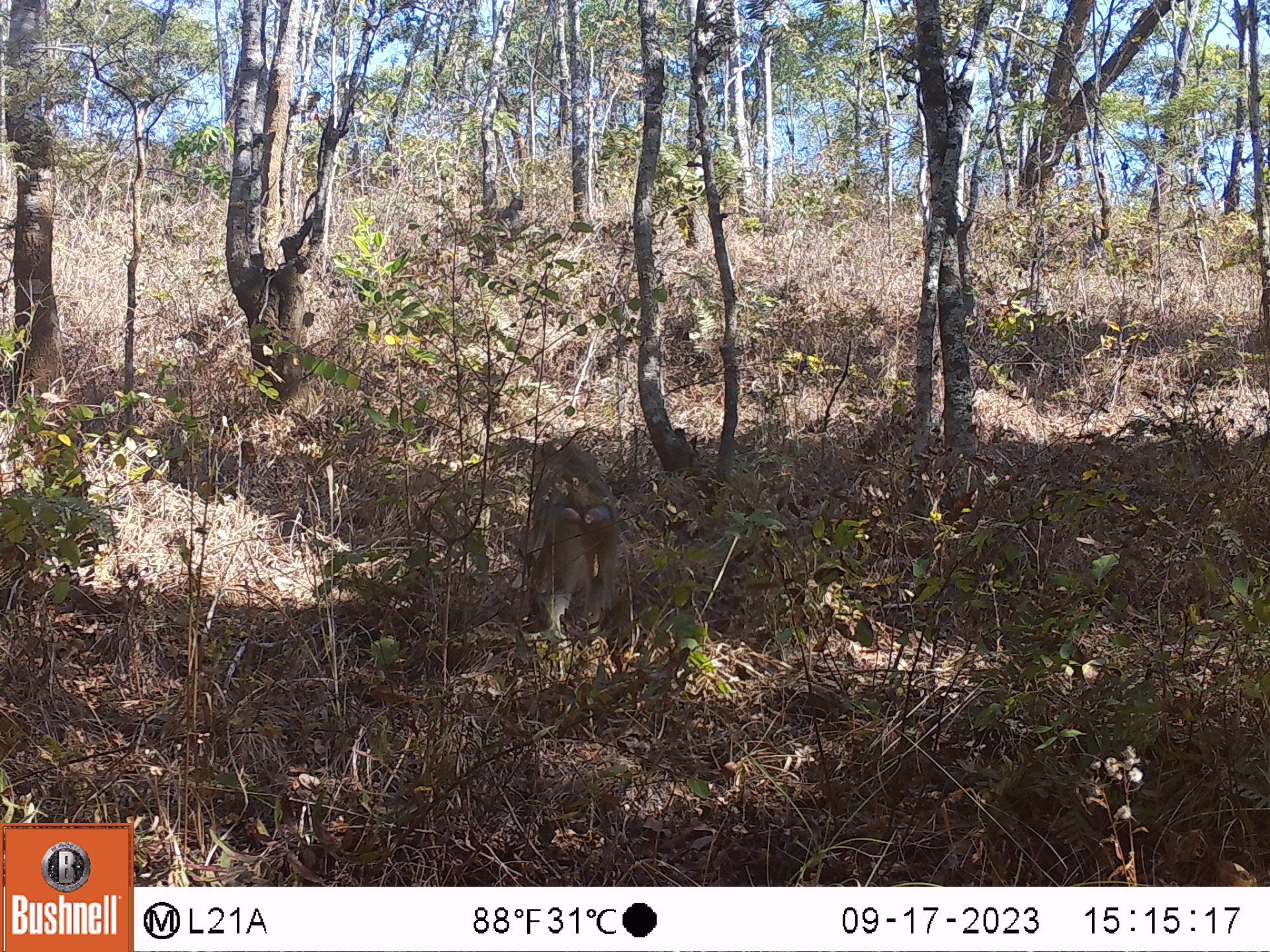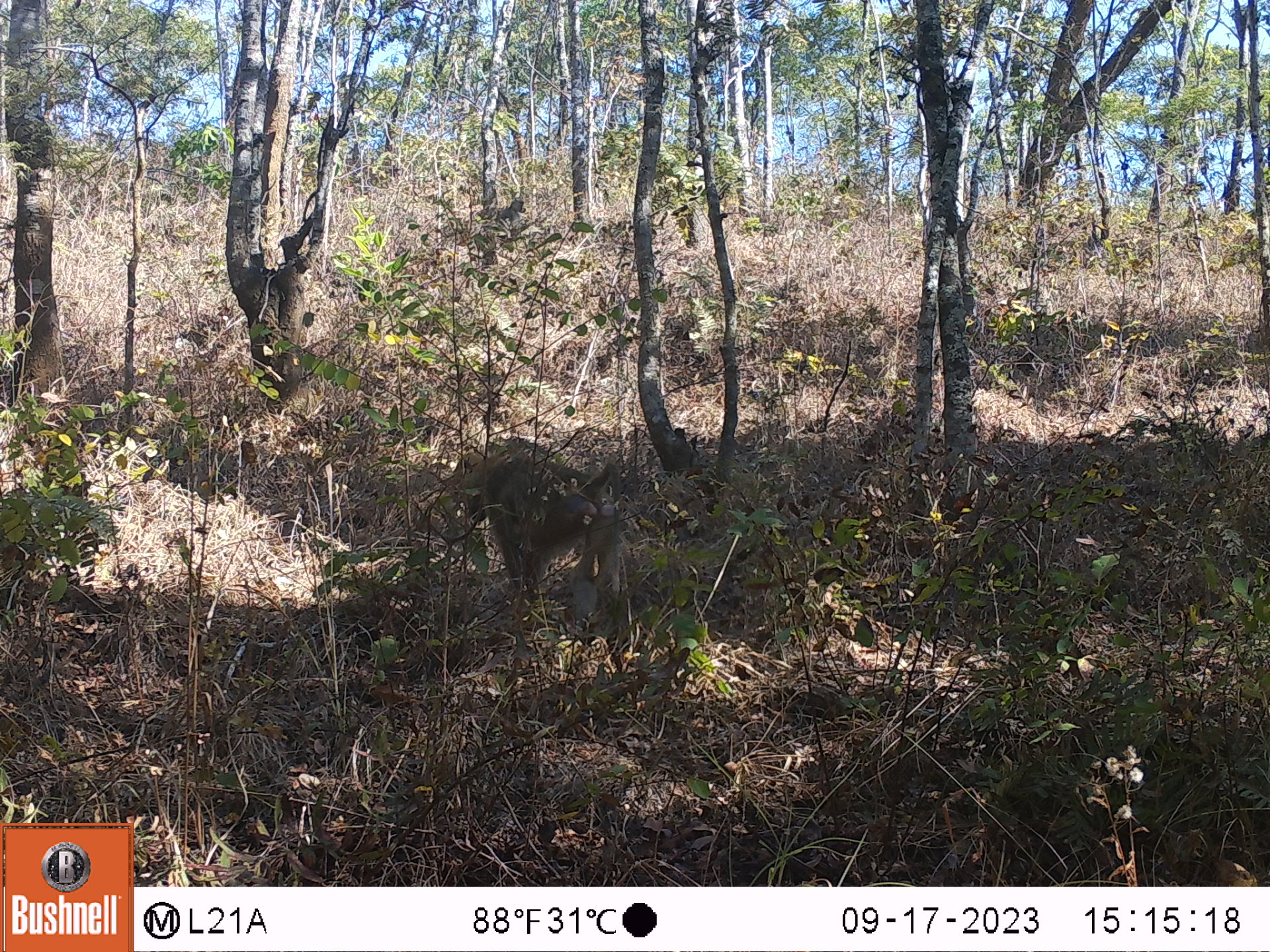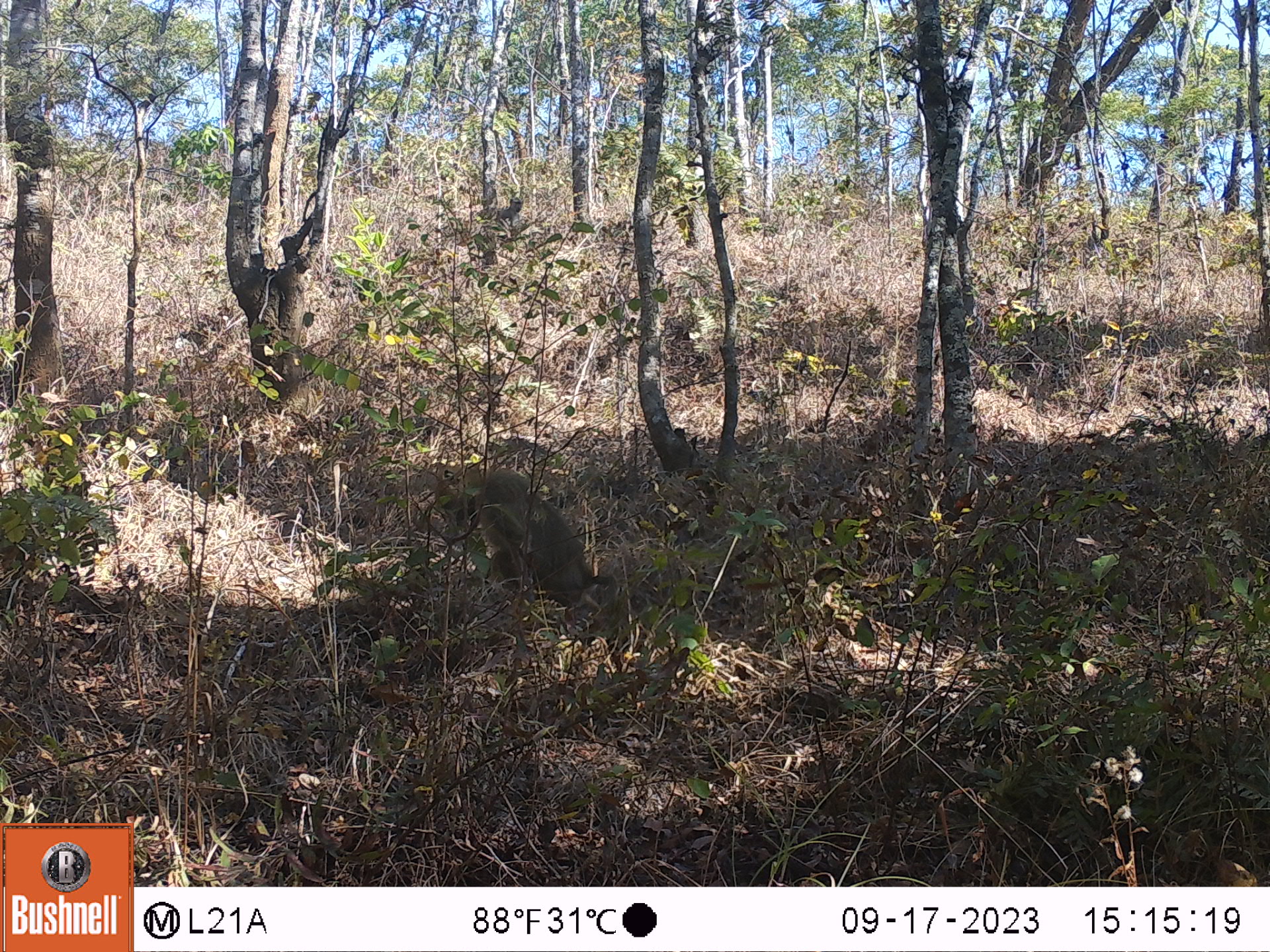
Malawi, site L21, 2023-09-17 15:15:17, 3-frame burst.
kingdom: Animalia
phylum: Chordata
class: Mammalia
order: Primates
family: Cercopithecidae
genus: Papio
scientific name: Papio cynocephalus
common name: yellow baboon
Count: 1.